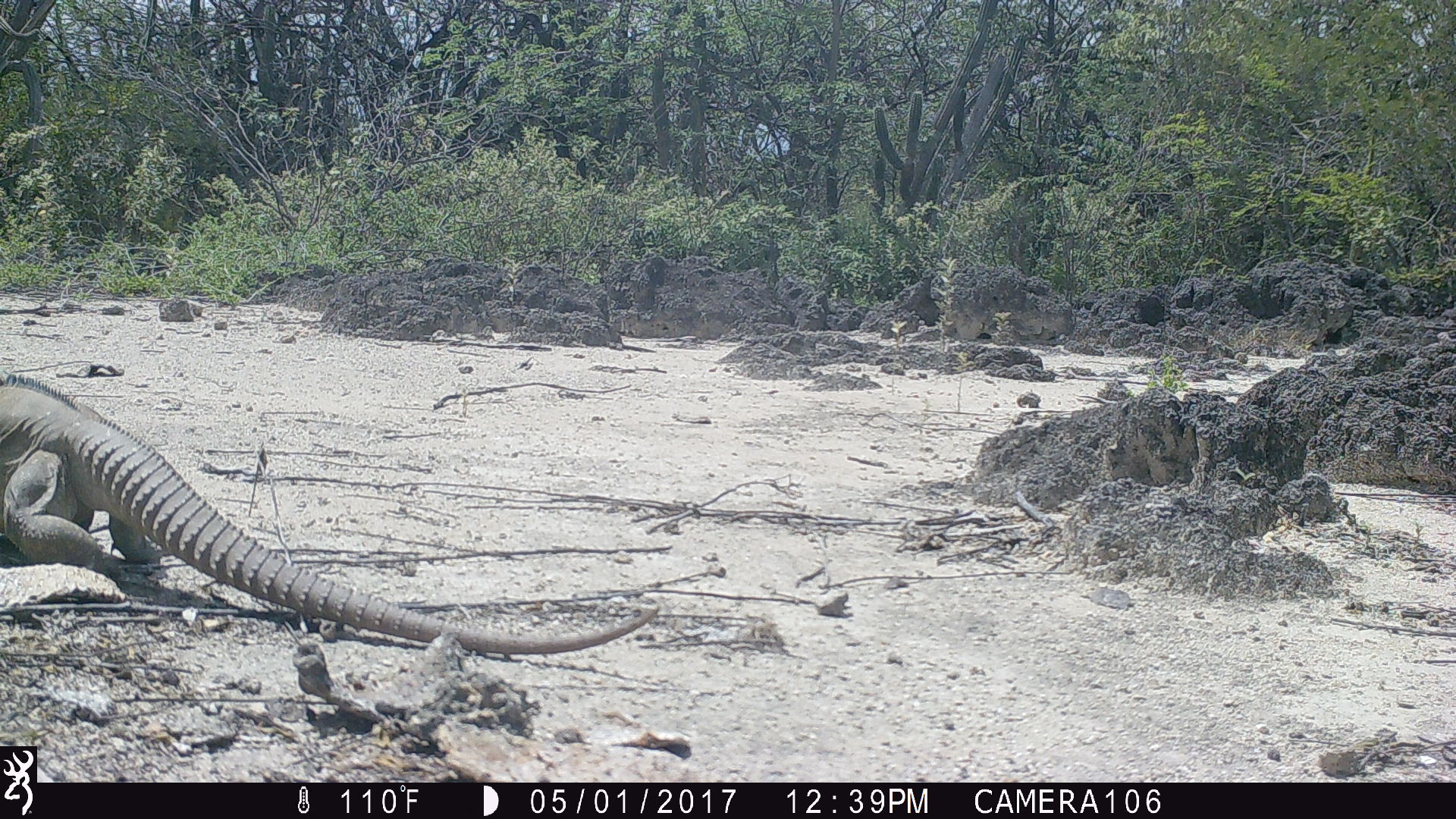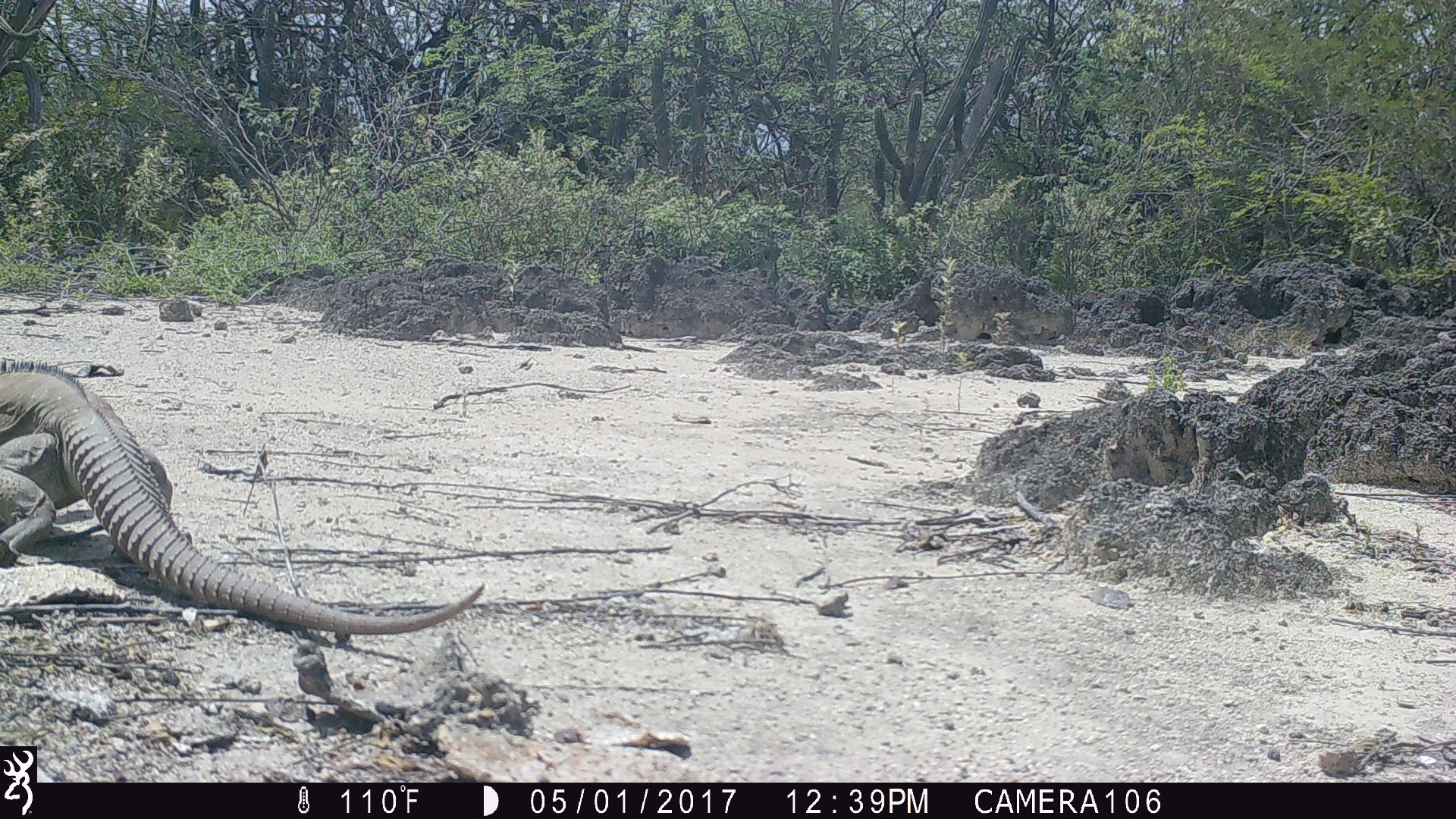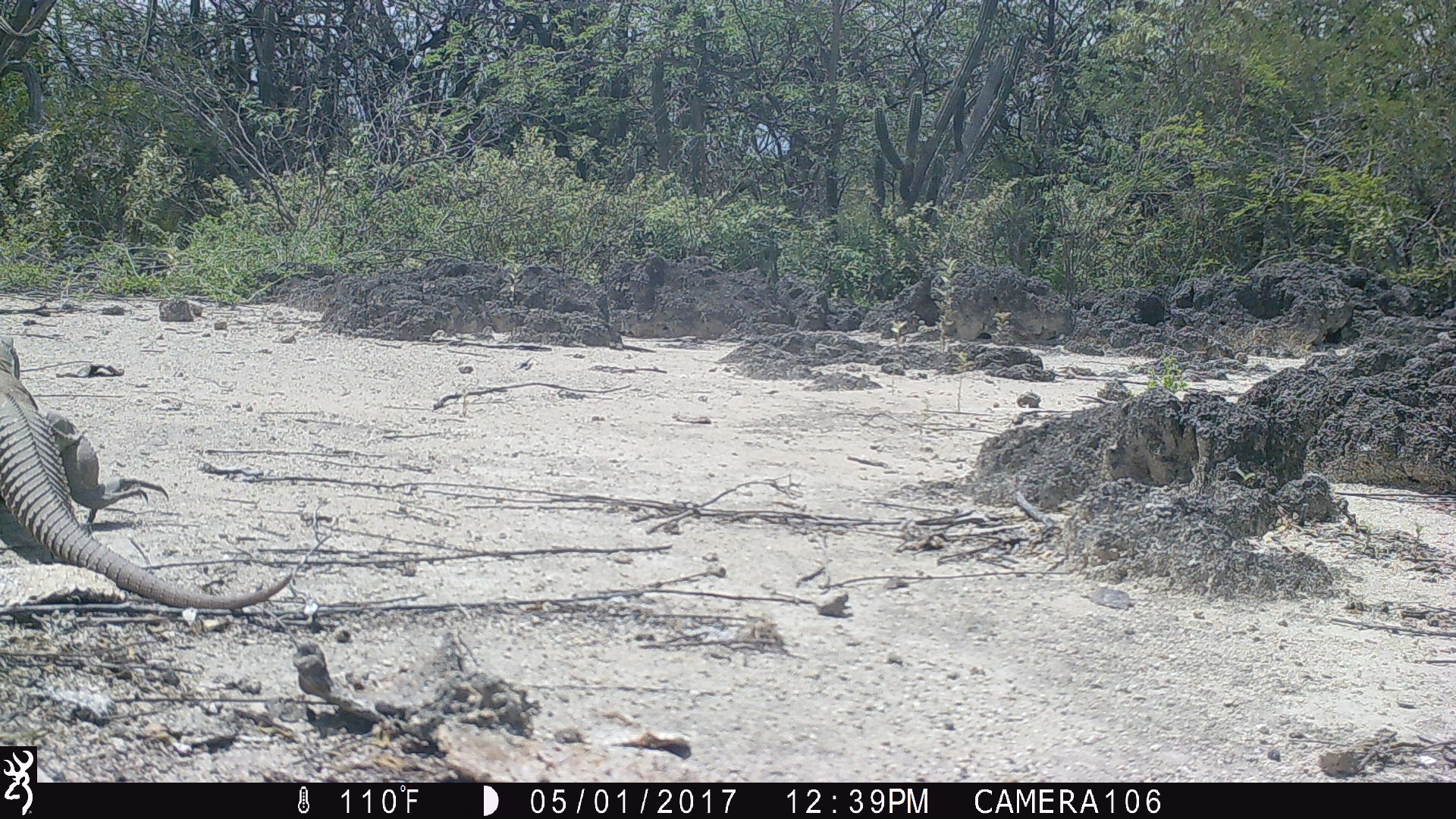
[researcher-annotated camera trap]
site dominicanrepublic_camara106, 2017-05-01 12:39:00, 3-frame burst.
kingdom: Animalia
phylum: Chordata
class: Reptilia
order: Squamata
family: Iguanidae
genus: Iguana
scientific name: Iguana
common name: typical iguanas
Iguana (typical iguanas).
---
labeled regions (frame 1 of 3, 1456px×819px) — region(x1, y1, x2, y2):
iguana: region(0, 370, 695, 669)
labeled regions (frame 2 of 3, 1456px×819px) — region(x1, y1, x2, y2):
iguana: region(1, 363, 483, 644)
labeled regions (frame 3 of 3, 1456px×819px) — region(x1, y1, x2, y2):
iguana: region(0, 331, 283, 613)